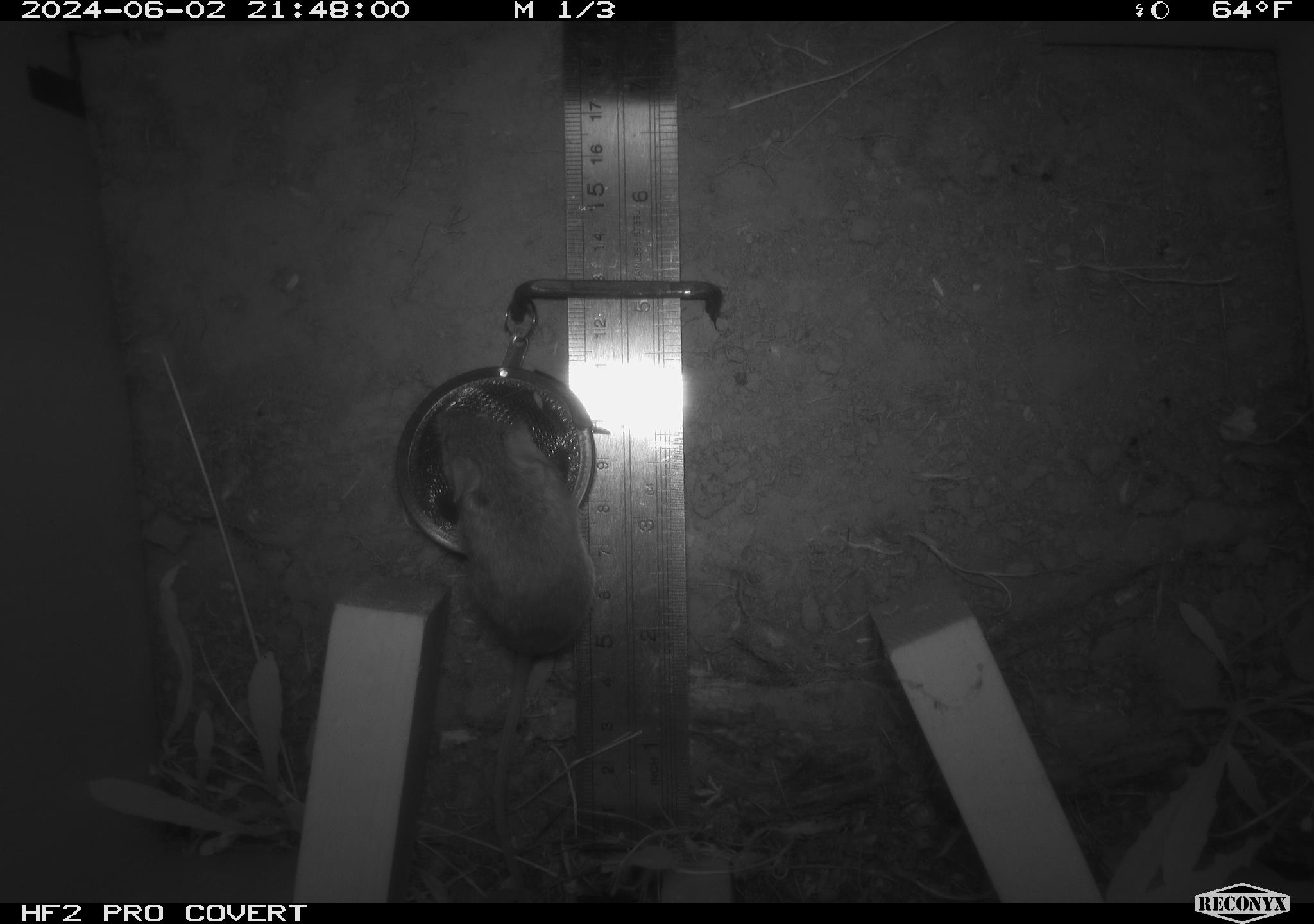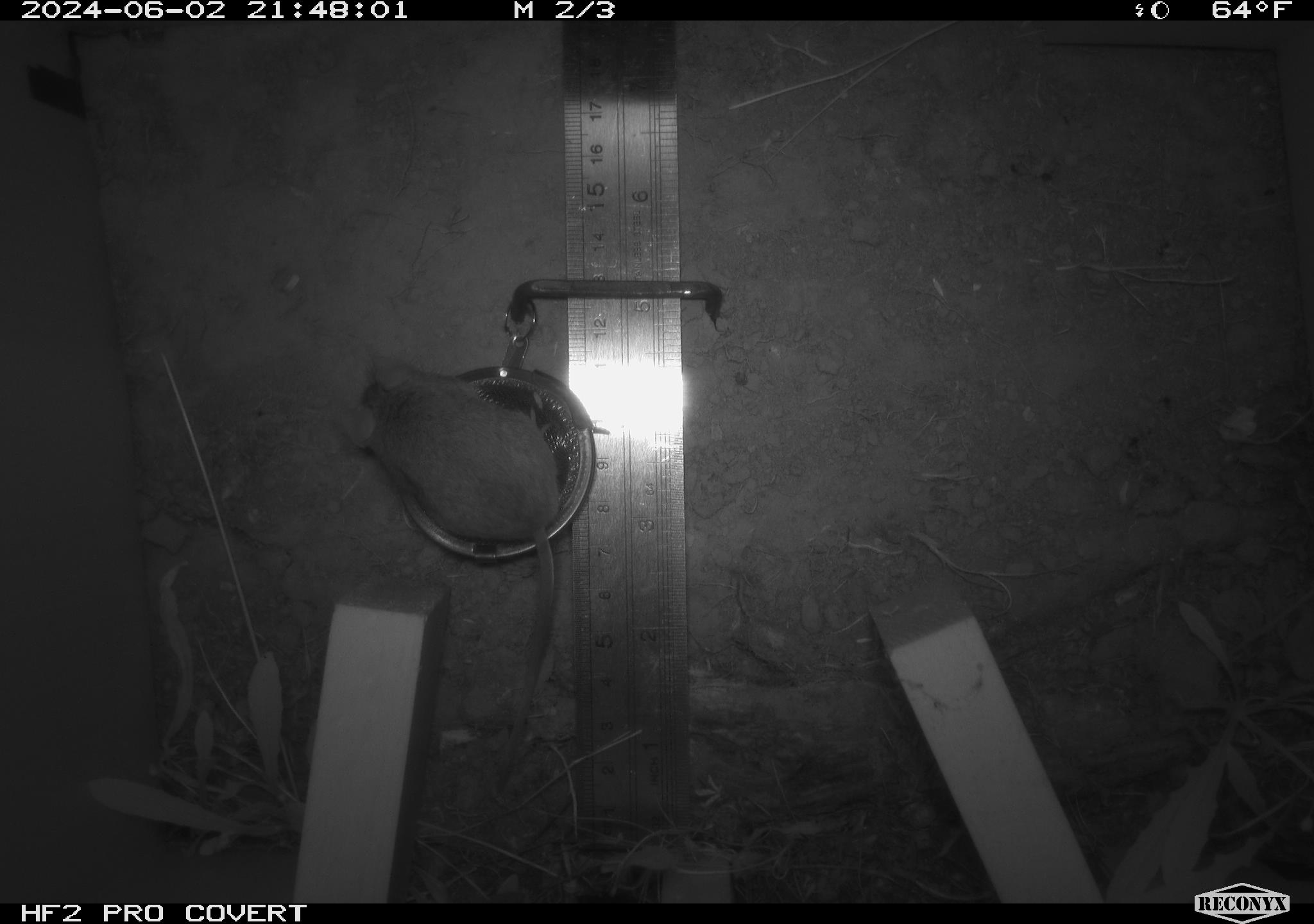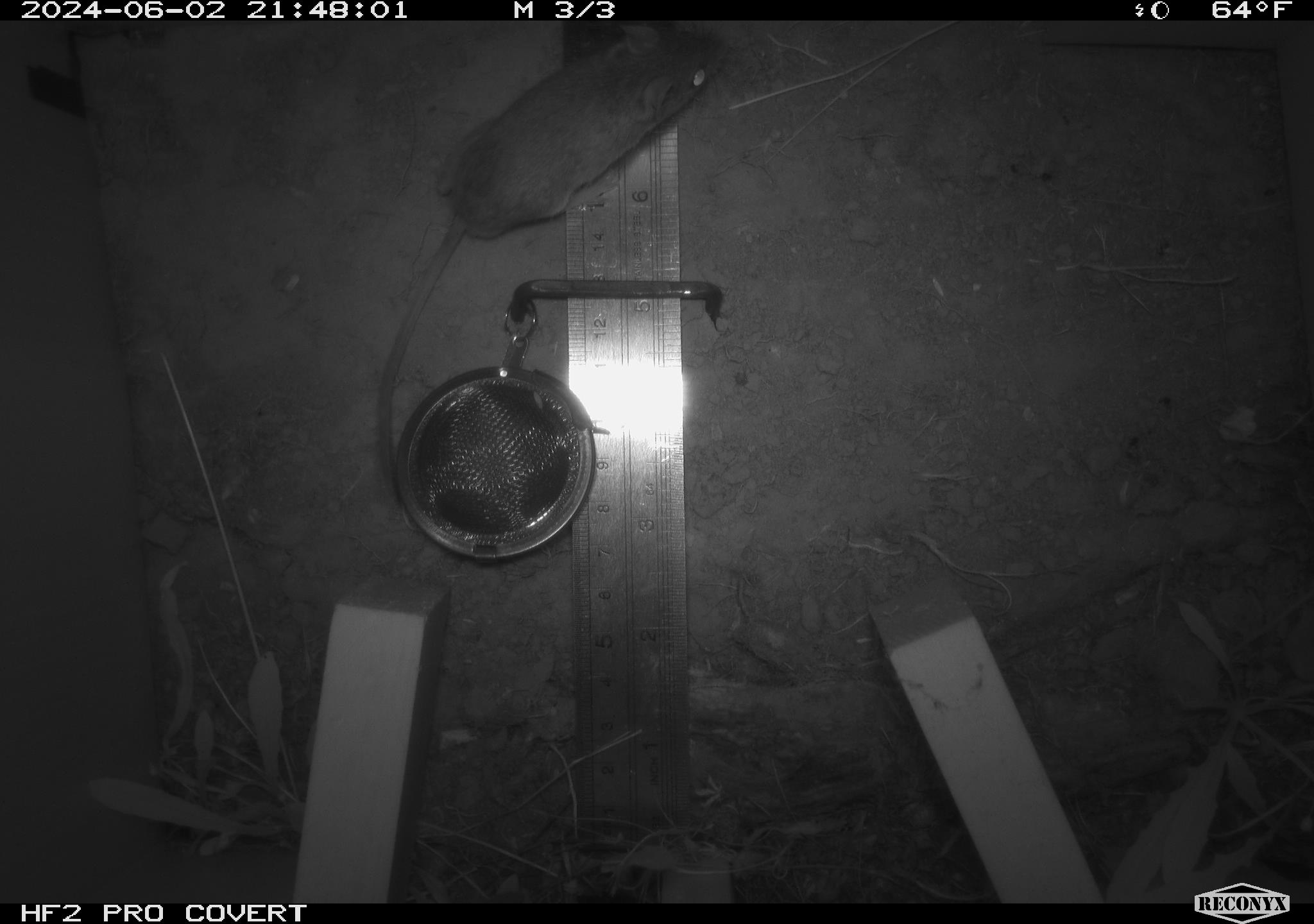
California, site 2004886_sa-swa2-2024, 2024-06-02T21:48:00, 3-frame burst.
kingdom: Animalia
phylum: Chordata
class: Mammalia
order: Rodentia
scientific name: Rodentia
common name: mouse species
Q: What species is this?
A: Mouse species (Rodentia).